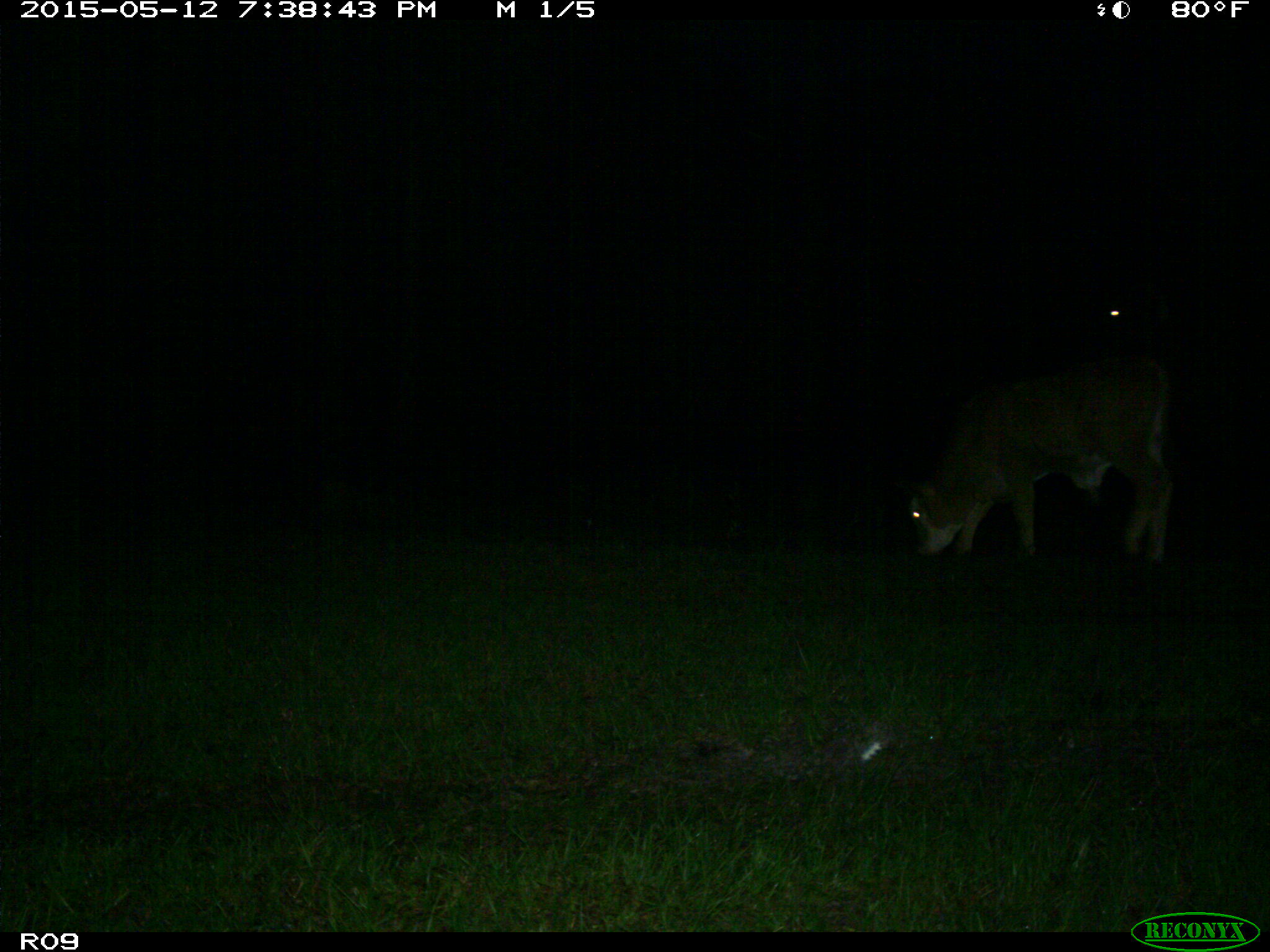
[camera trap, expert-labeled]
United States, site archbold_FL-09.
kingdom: Animalia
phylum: Chordata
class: Mammalia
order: Artiodactyla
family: Bovidae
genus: Bos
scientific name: Bos taurus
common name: domestic cow